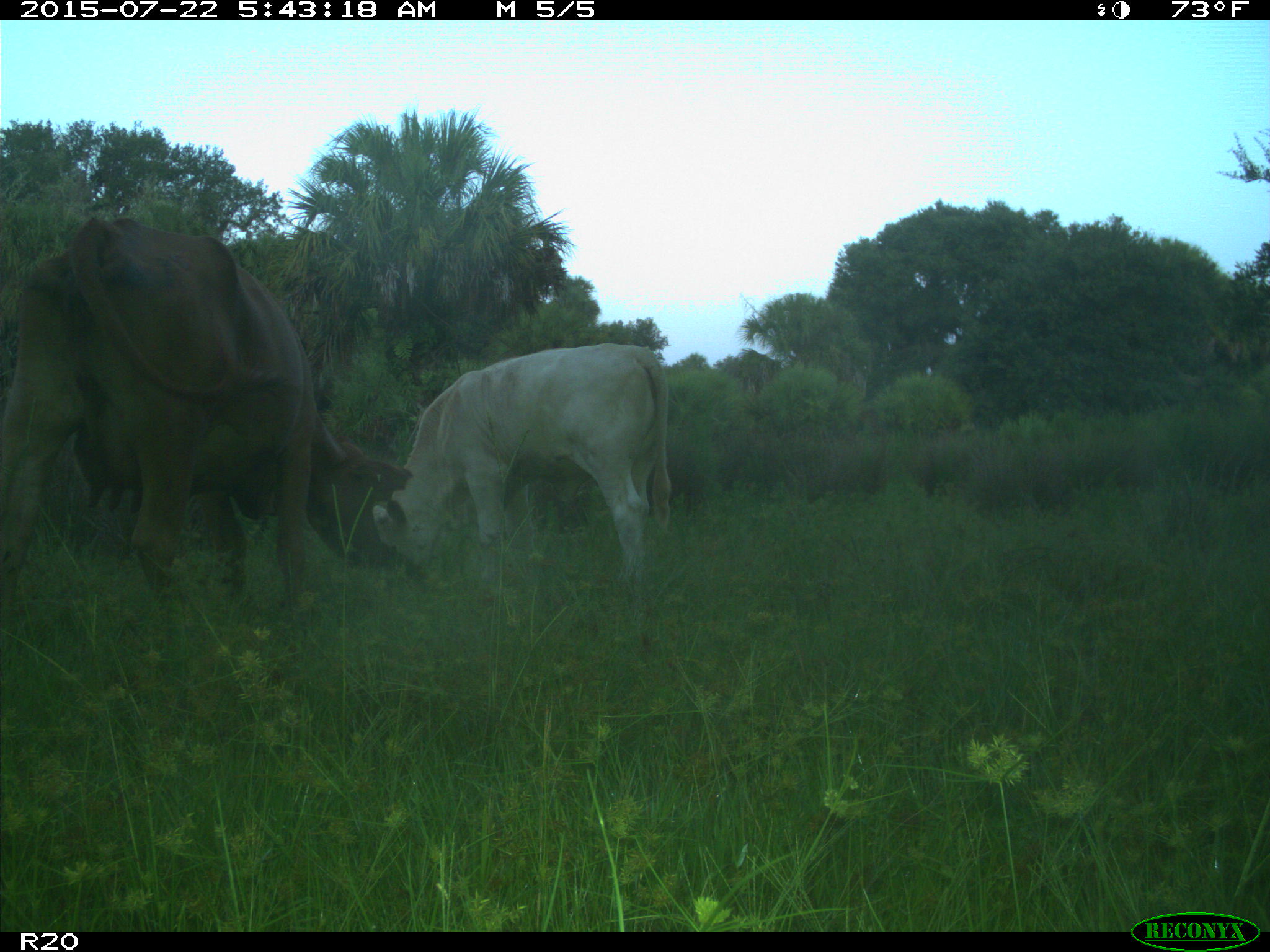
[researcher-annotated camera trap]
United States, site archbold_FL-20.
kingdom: Animalia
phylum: Chordata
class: Mammalia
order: Artiodactyla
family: Bovidae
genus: Bos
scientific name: Bos taurus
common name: domestic cow